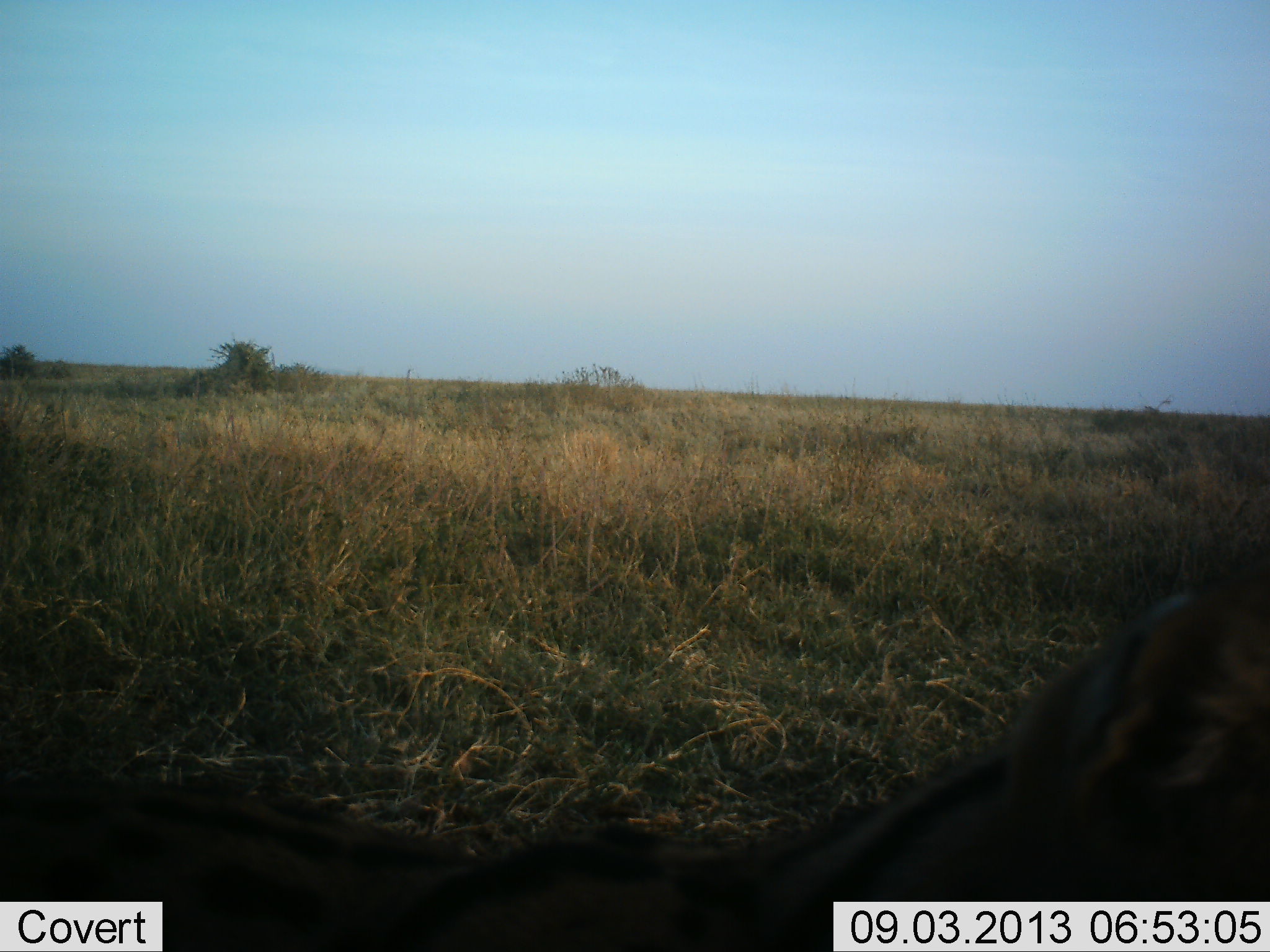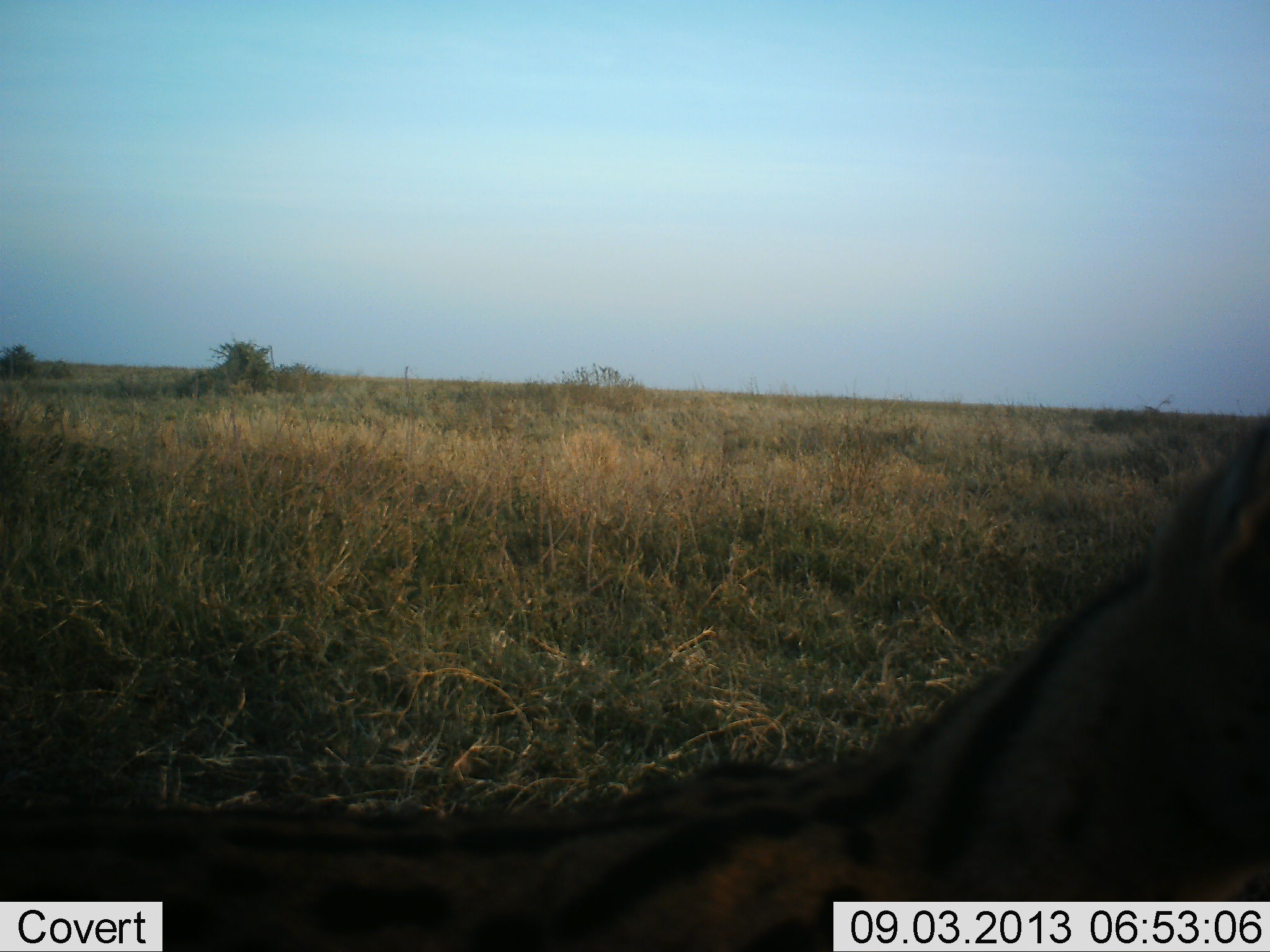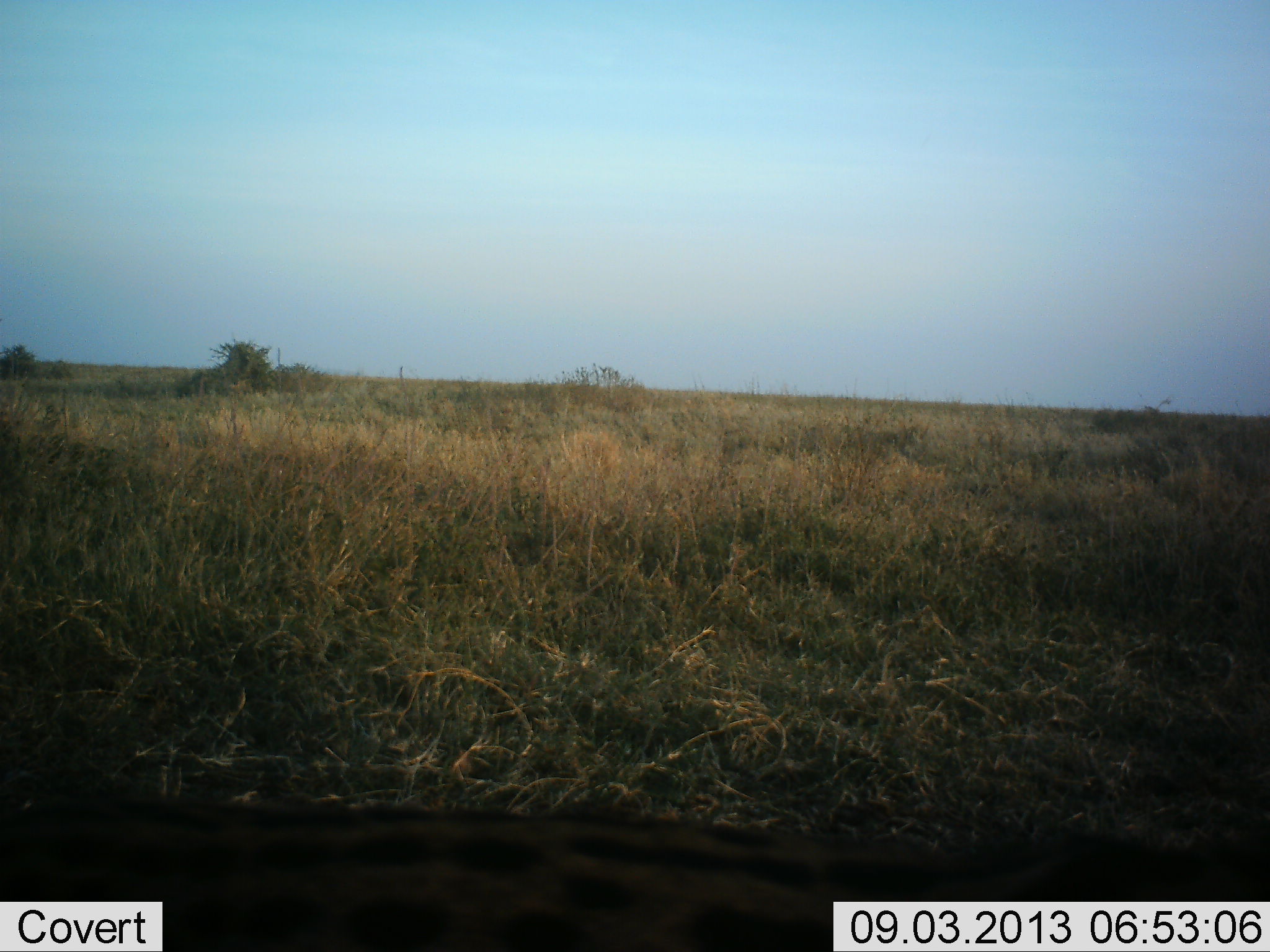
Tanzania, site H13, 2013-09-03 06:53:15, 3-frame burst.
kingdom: Animalia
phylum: Chordata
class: Mammalia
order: Carnivora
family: Felidae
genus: Leptailurus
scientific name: Leptailurus serval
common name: serval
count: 1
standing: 54%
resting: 8%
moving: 46%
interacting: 0%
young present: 0%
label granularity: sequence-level